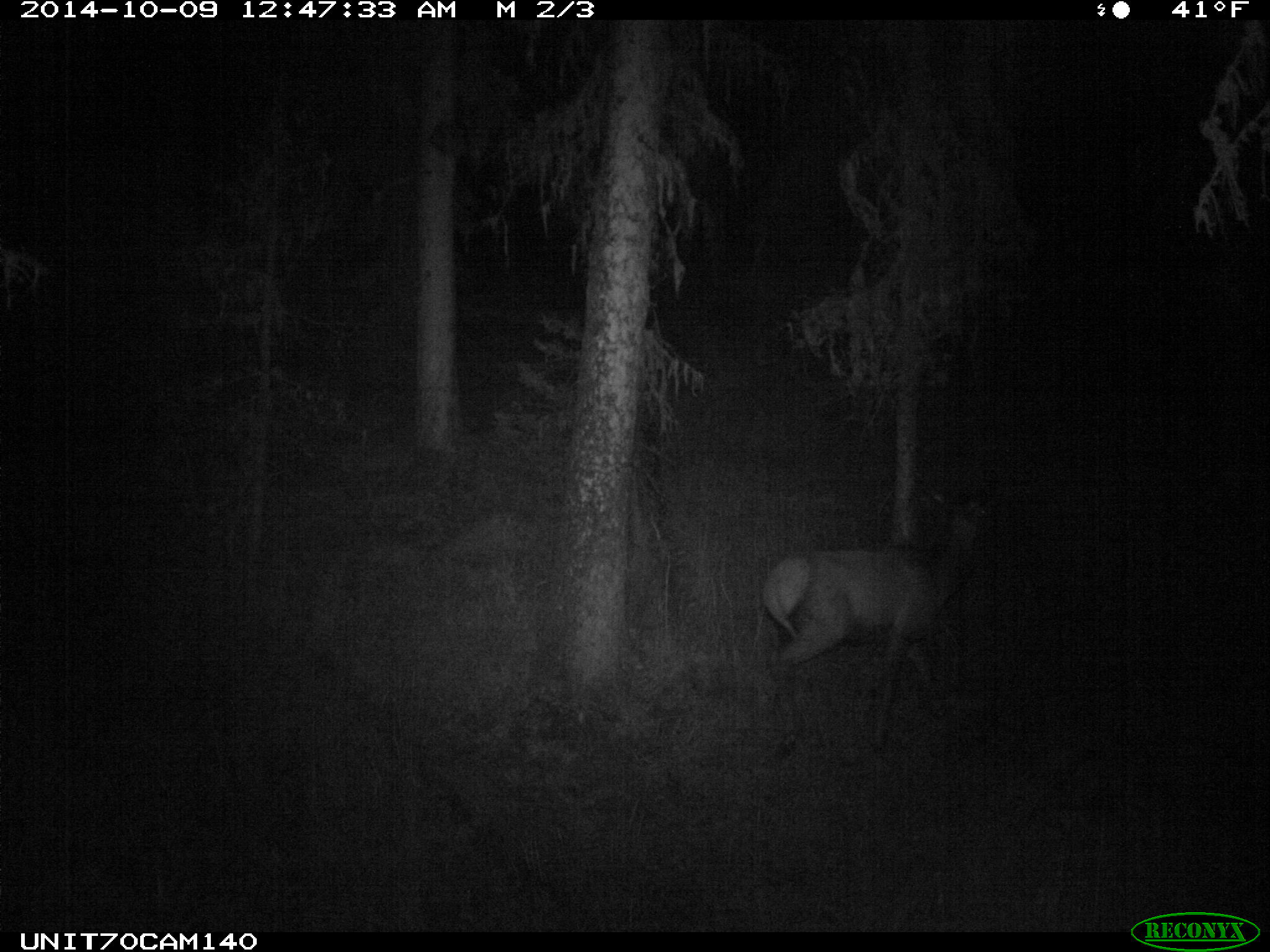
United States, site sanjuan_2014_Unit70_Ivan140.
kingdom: Animalia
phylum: Chordata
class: Mammalia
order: Artiodactyla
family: Cervidae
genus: Cervus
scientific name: Cervus elaphus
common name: red deer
Cervus elaphus (red deer).